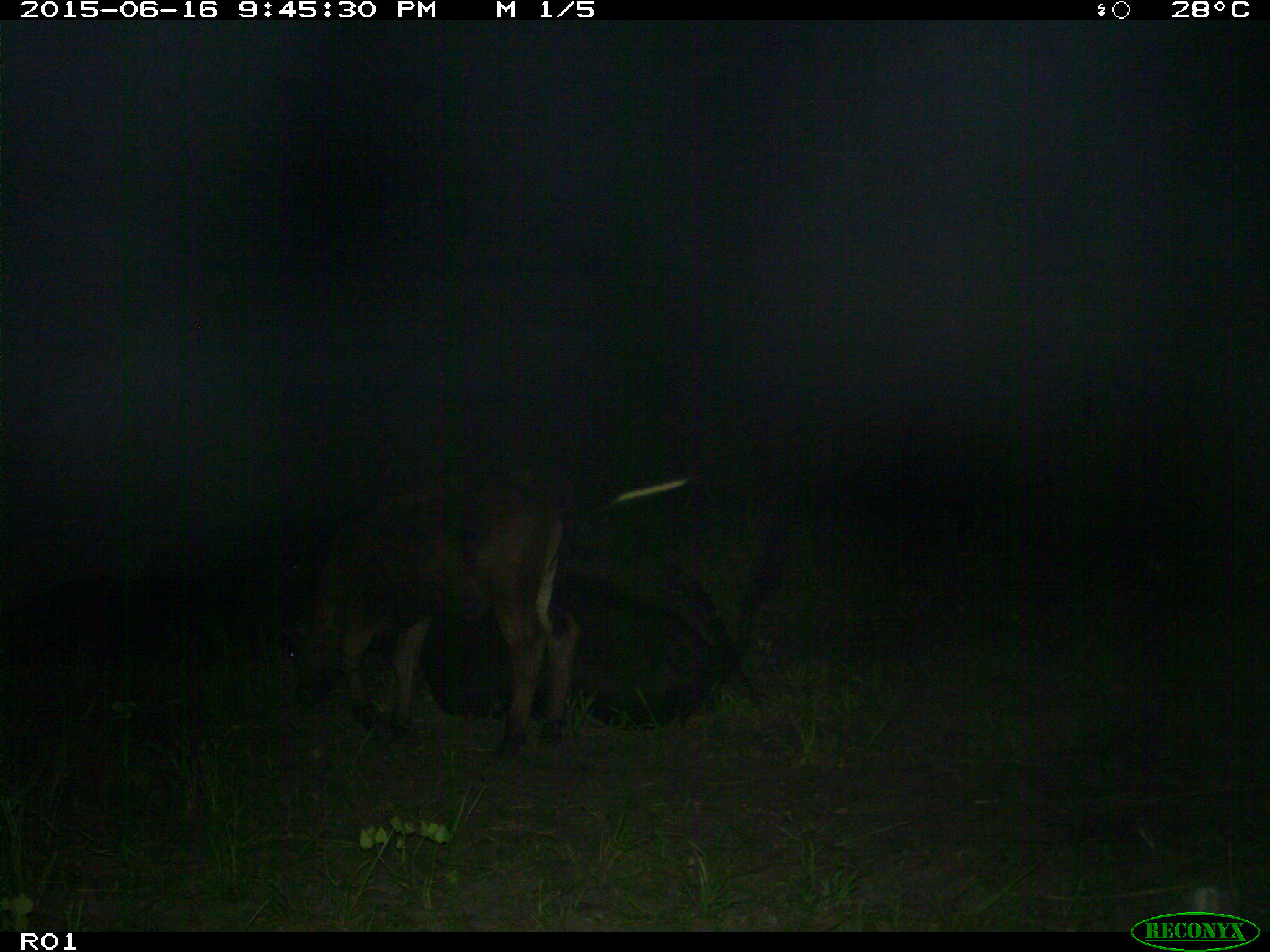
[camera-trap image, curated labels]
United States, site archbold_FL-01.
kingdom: Animalia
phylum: Chordata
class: Mammalia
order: Artiodactyla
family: Bovidae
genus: Bos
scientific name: Bos taurus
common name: domestic cow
Bos taurus (domestic cow).